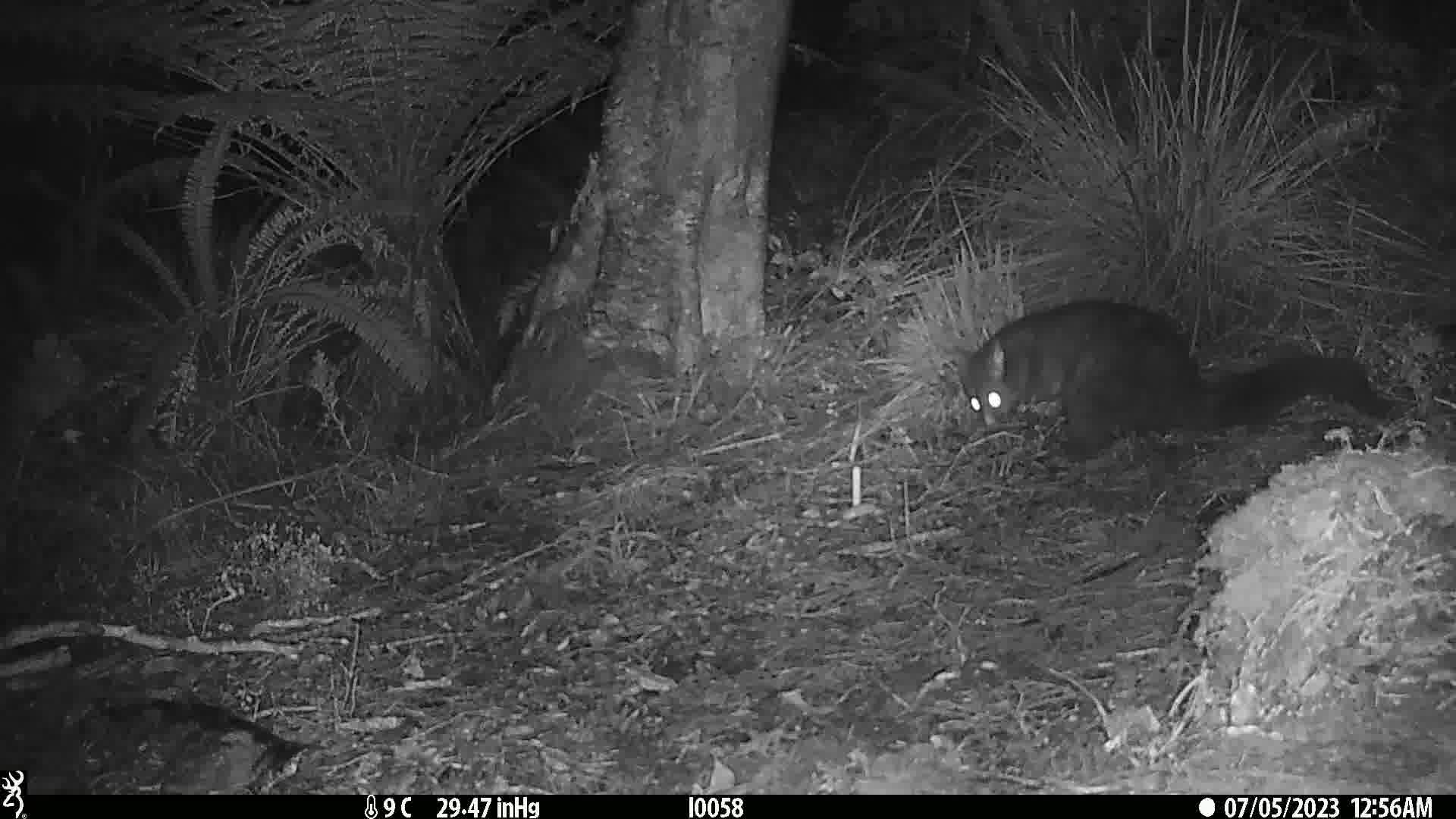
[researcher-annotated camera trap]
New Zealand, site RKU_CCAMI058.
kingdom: Animalia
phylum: Chordata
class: Mammalia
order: Diprotodontia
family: Phalangeridae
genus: Trichosurus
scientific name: Trichosurus vulpecula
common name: common brushtail possum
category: possum